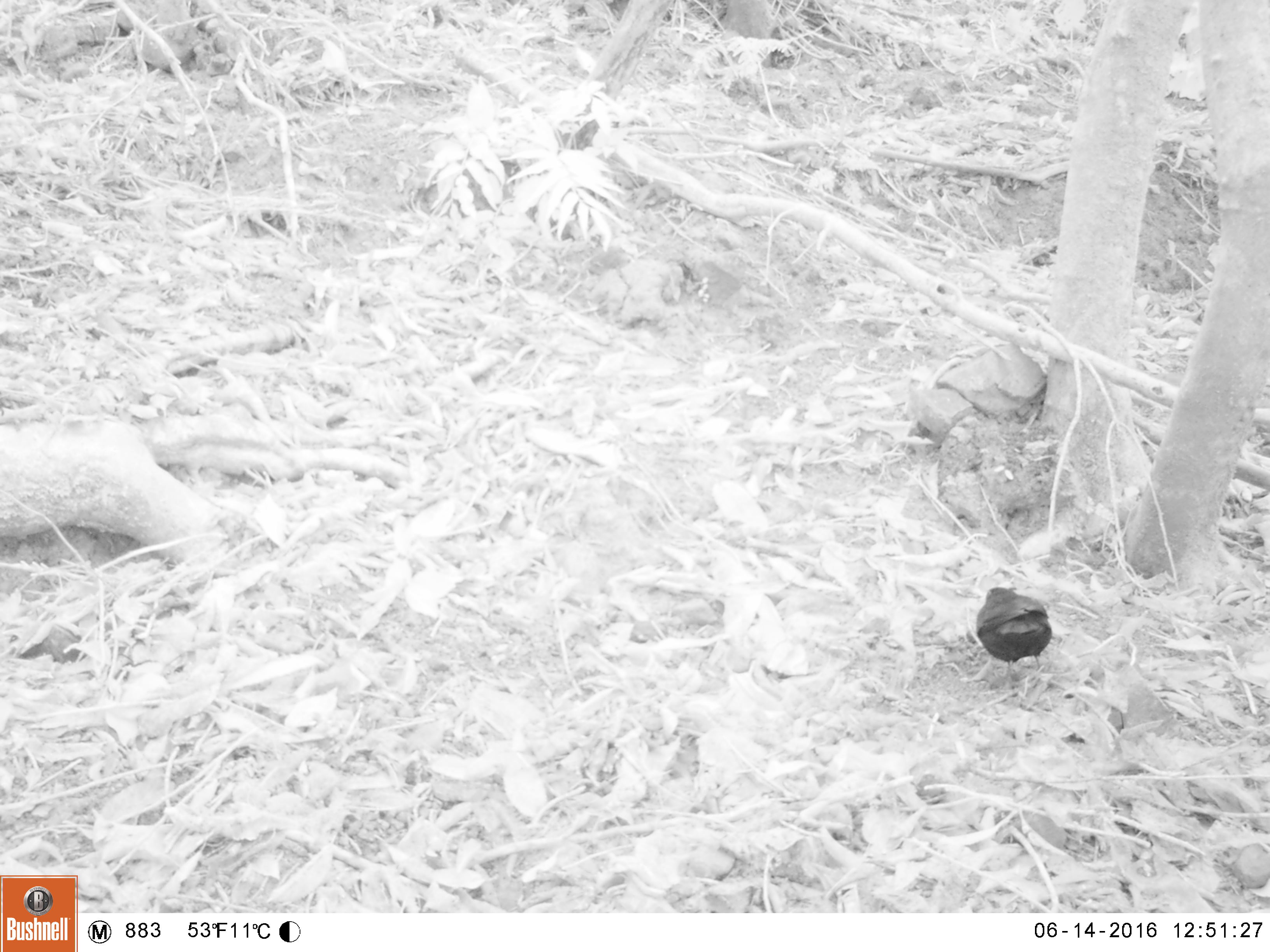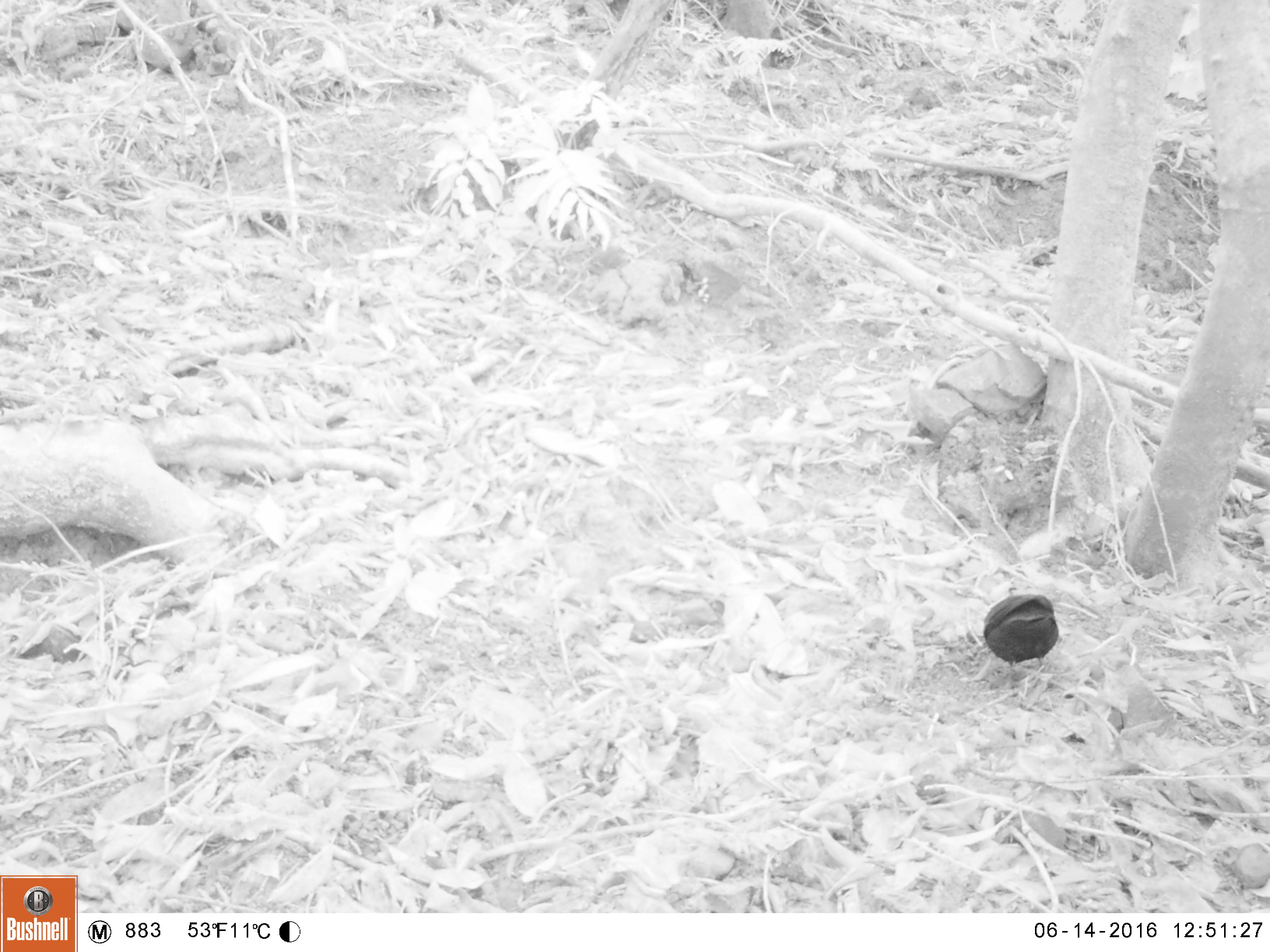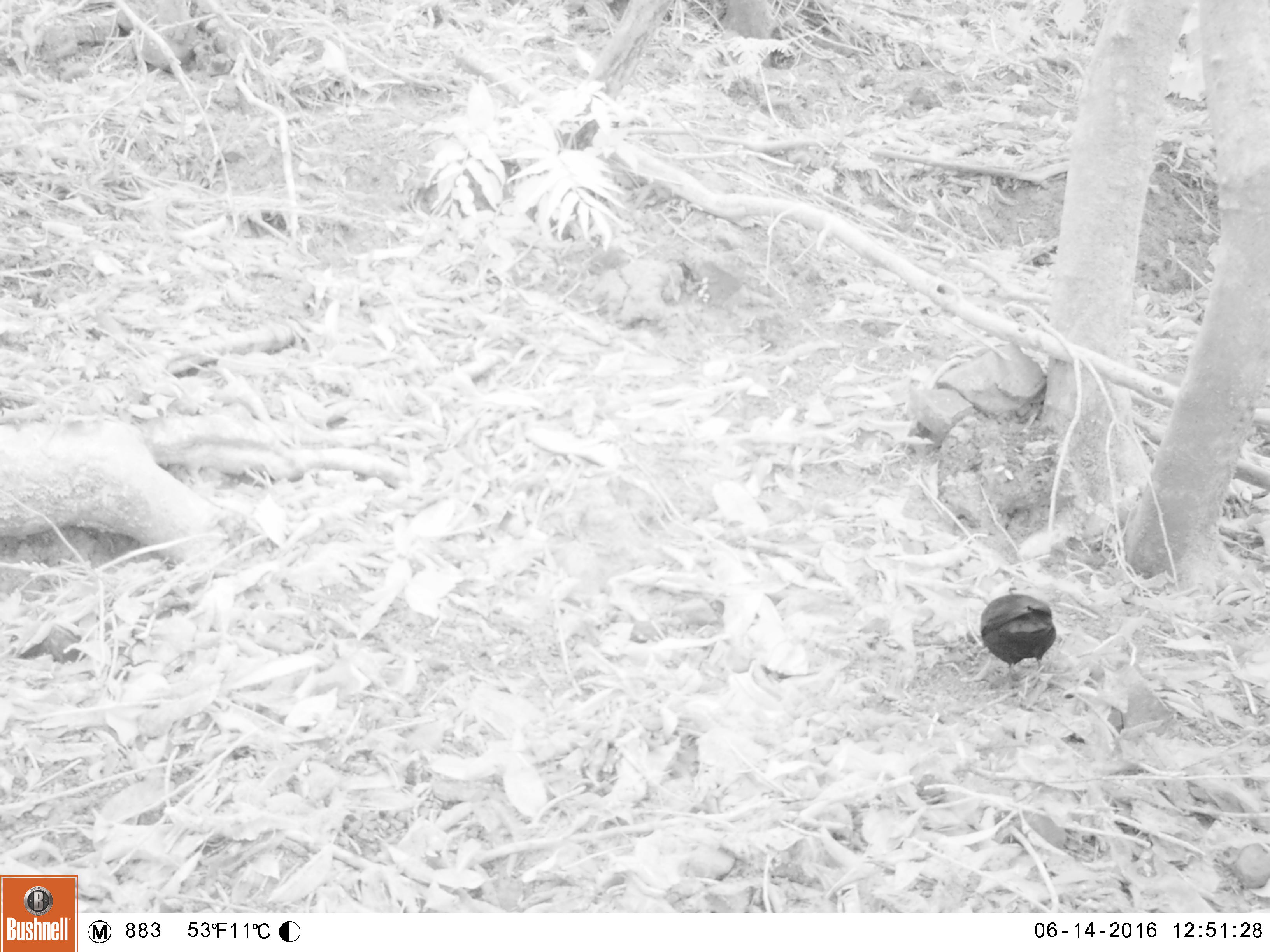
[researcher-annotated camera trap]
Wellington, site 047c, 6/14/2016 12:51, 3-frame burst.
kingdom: Animalia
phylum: Chordata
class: Aves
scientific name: Aves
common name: bird